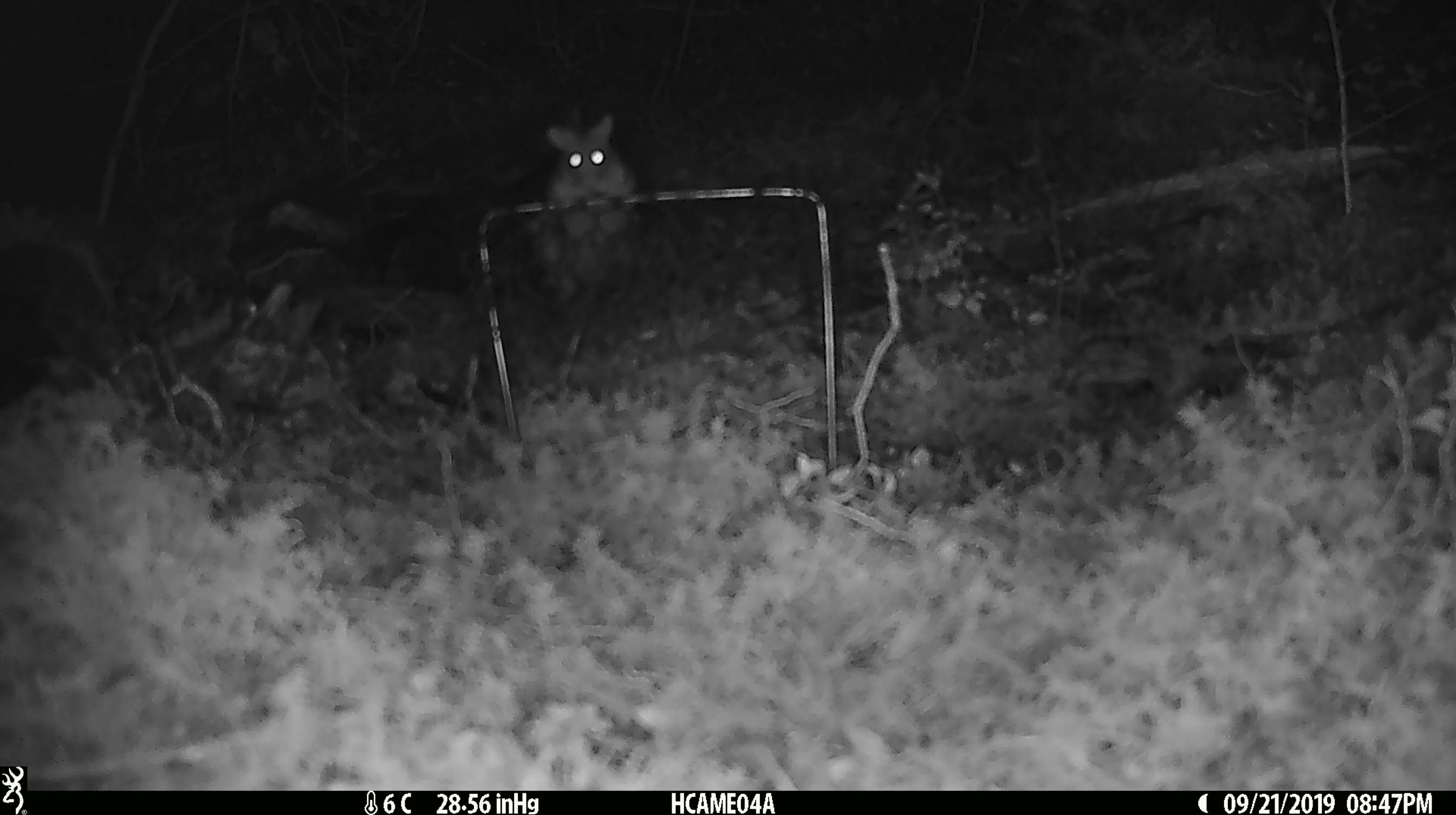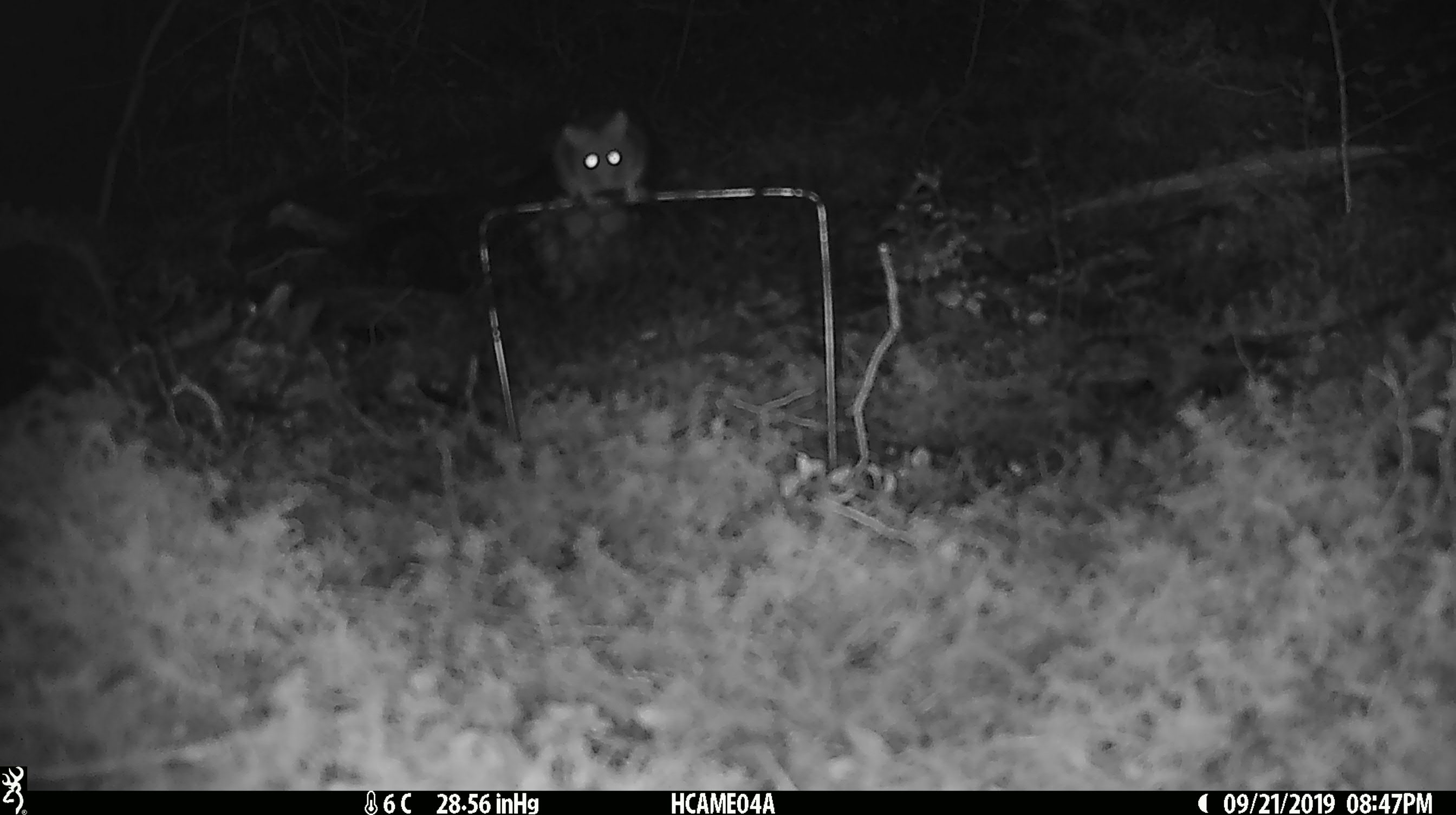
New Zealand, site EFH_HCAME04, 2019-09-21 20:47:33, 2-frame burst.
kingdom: Animalia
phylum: Chordata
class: Mammalia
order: Rodentia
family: Muridae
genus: Mus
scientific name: Mus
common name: mouse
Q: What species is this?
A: Mouse (Mus).